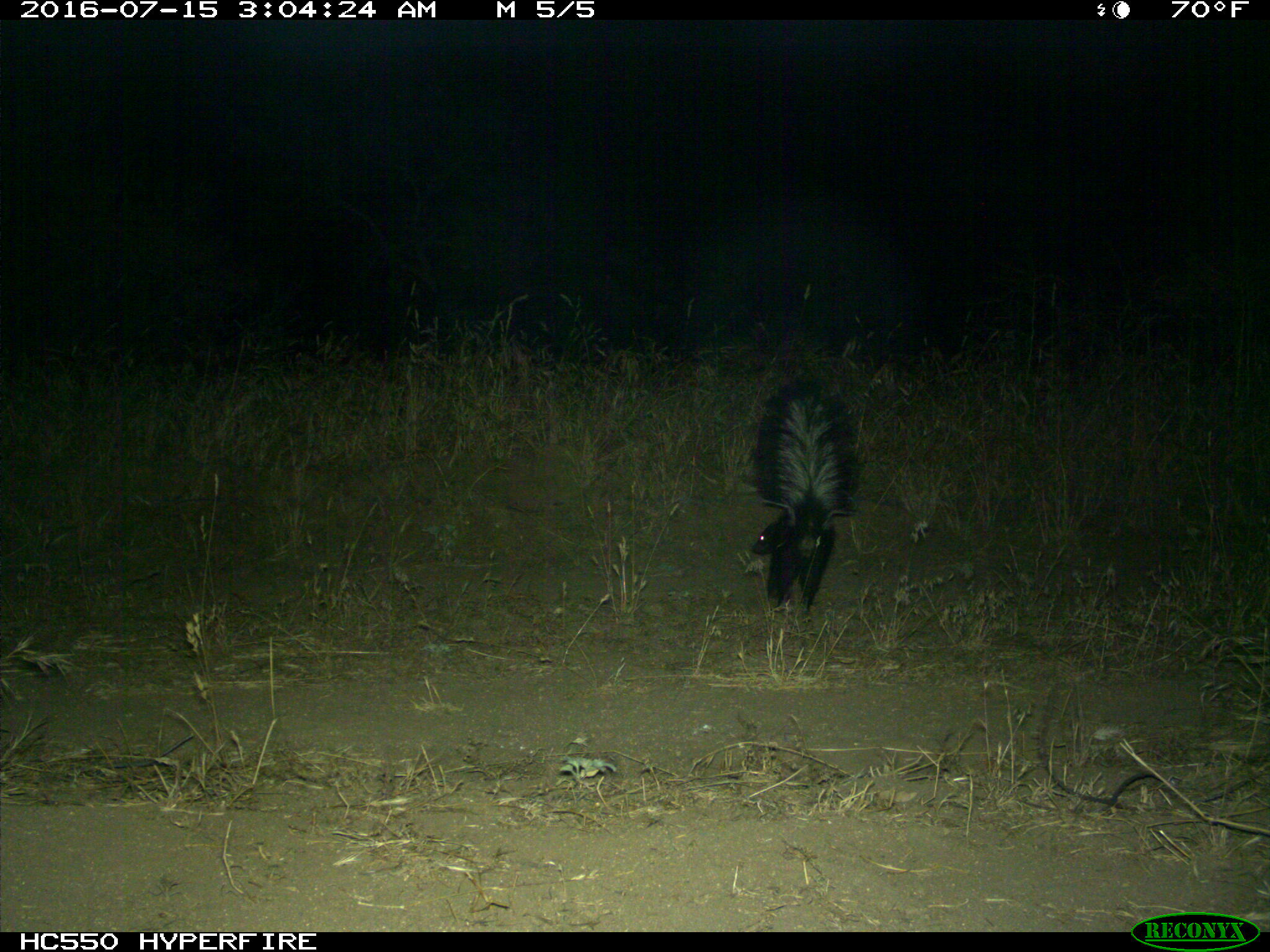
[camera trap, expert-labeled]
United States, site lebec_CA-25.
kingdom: Animalia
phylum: Chordata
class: Mammalia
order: Carnivora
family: Mephitidae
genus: Mephitis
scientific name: Mephitis mephitis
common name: striped skunk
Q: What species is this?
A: Mephitis mephitis (striped skunk).